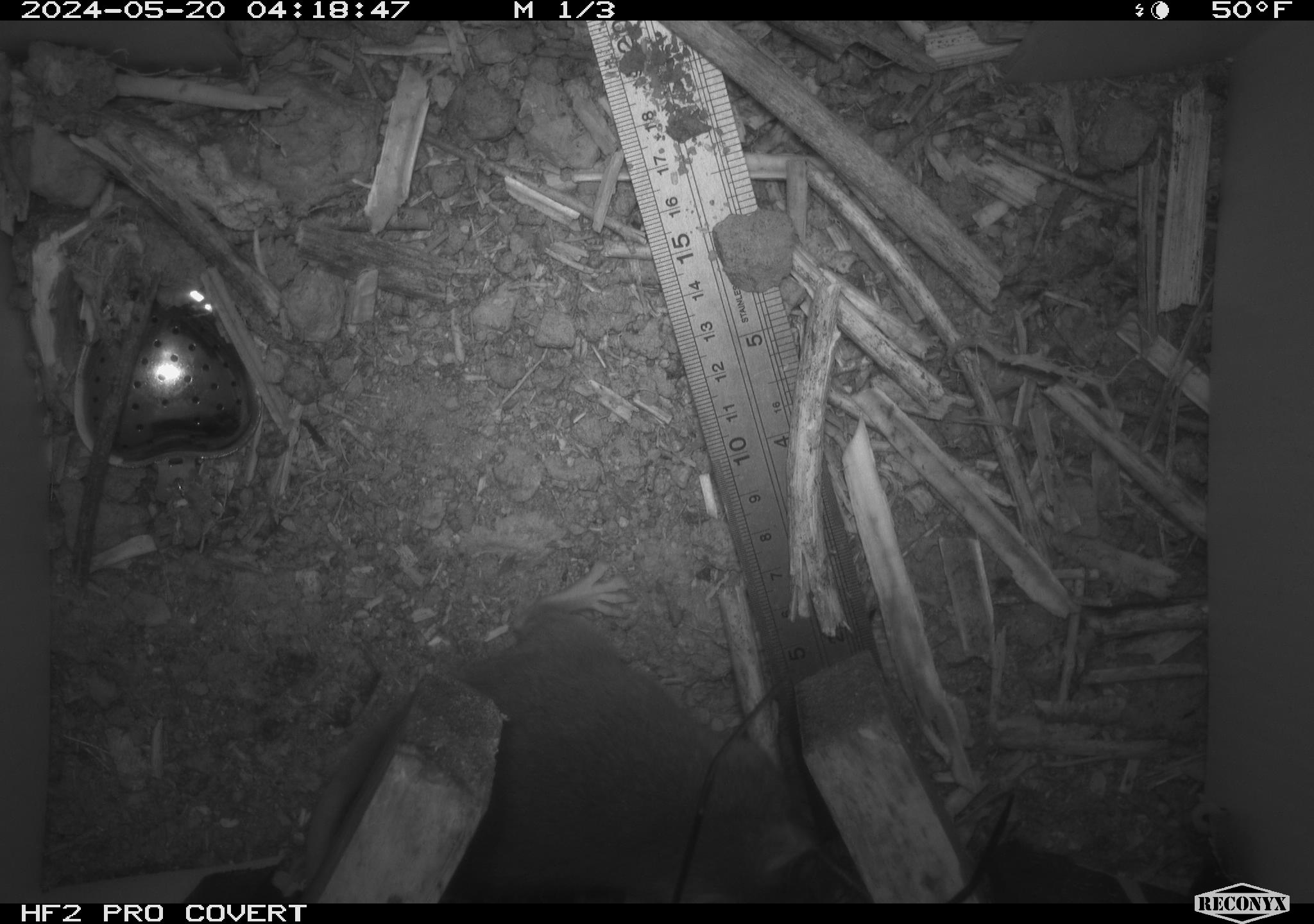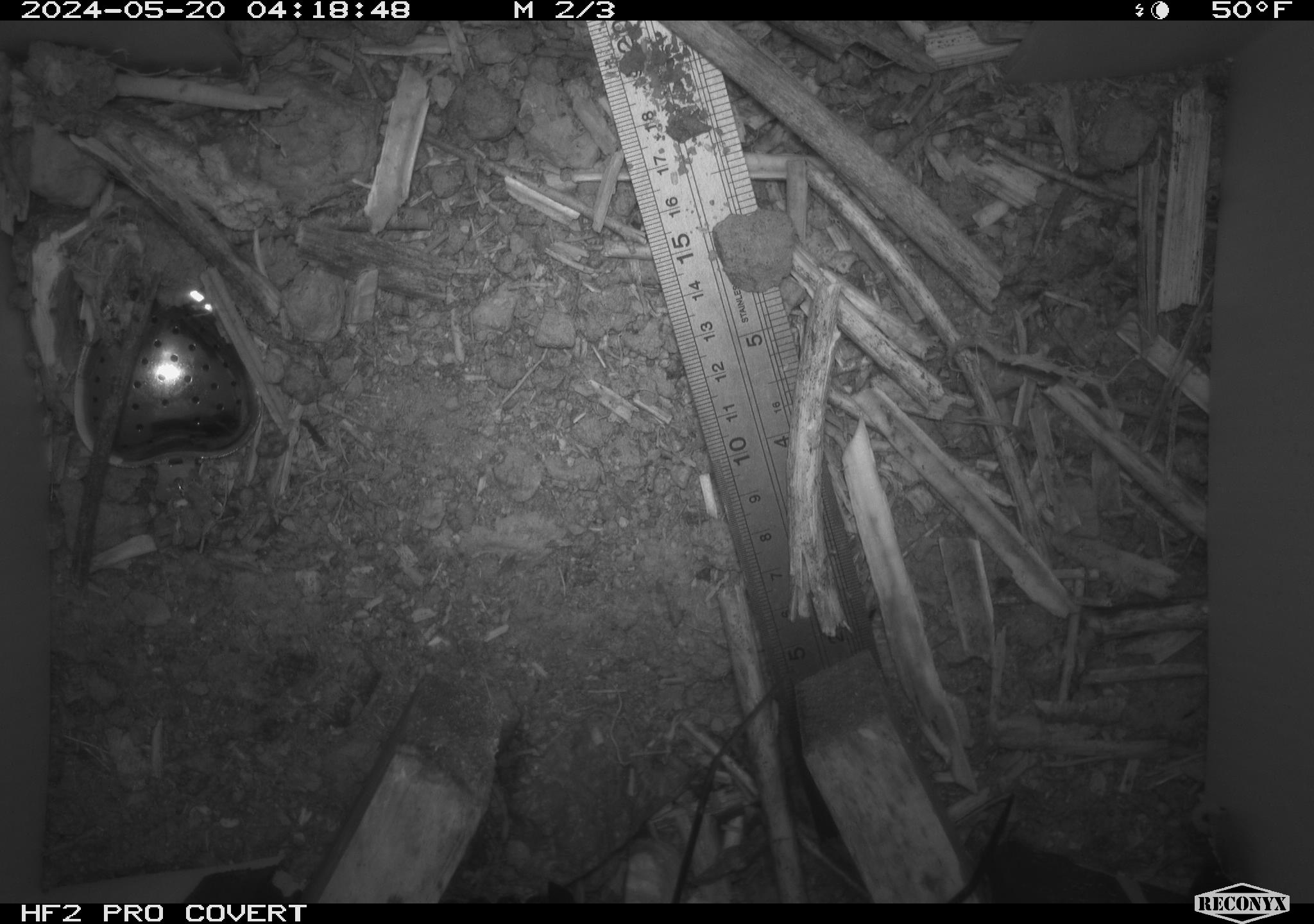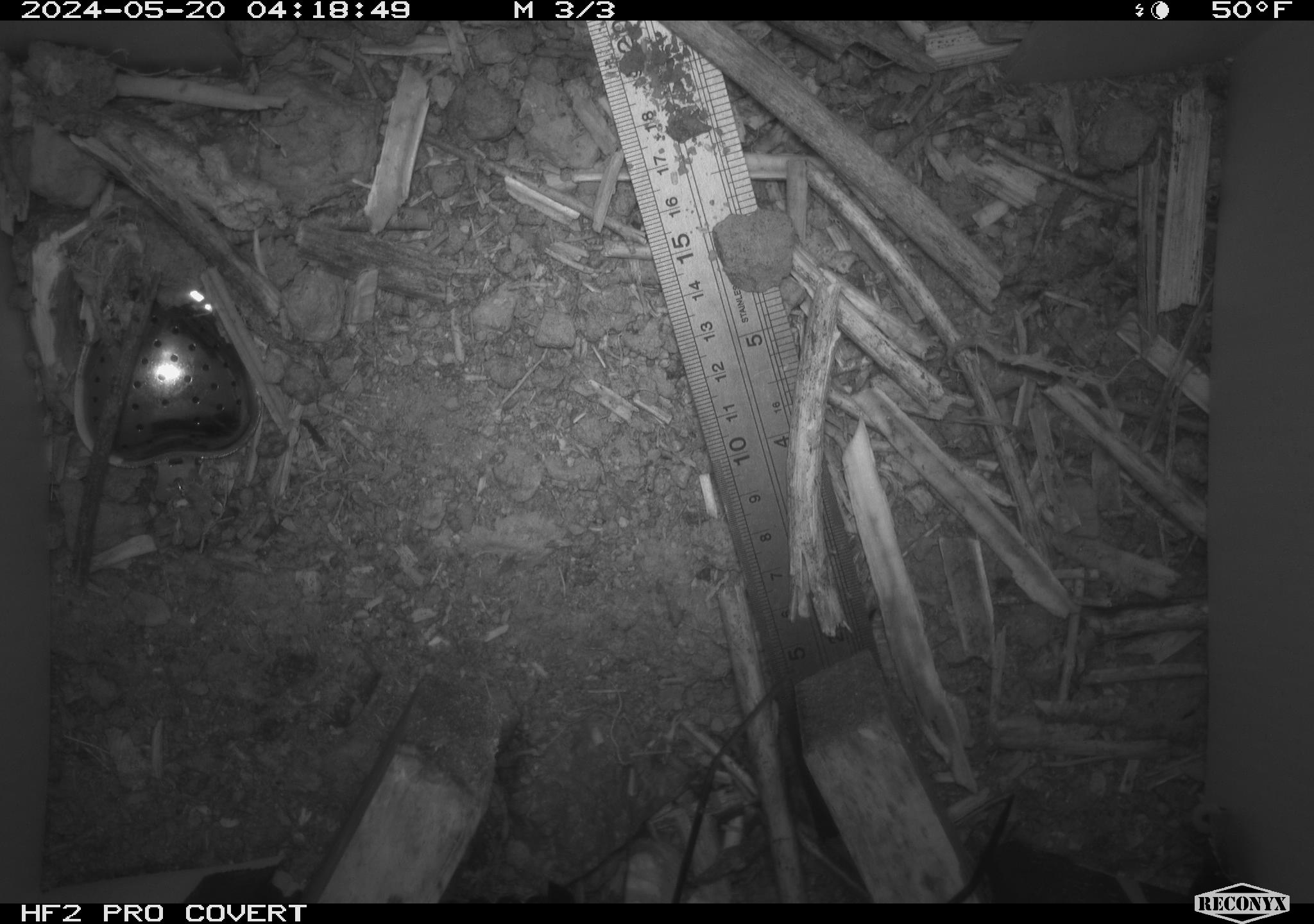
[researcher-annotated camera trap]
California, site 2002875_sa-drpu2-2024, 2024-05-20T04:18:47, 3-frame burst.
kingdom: Animalia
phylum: Chordata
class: Mammalia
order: Rodentia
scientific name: Rodentia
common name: rodent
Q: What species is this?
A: Rodent (Rodentia).